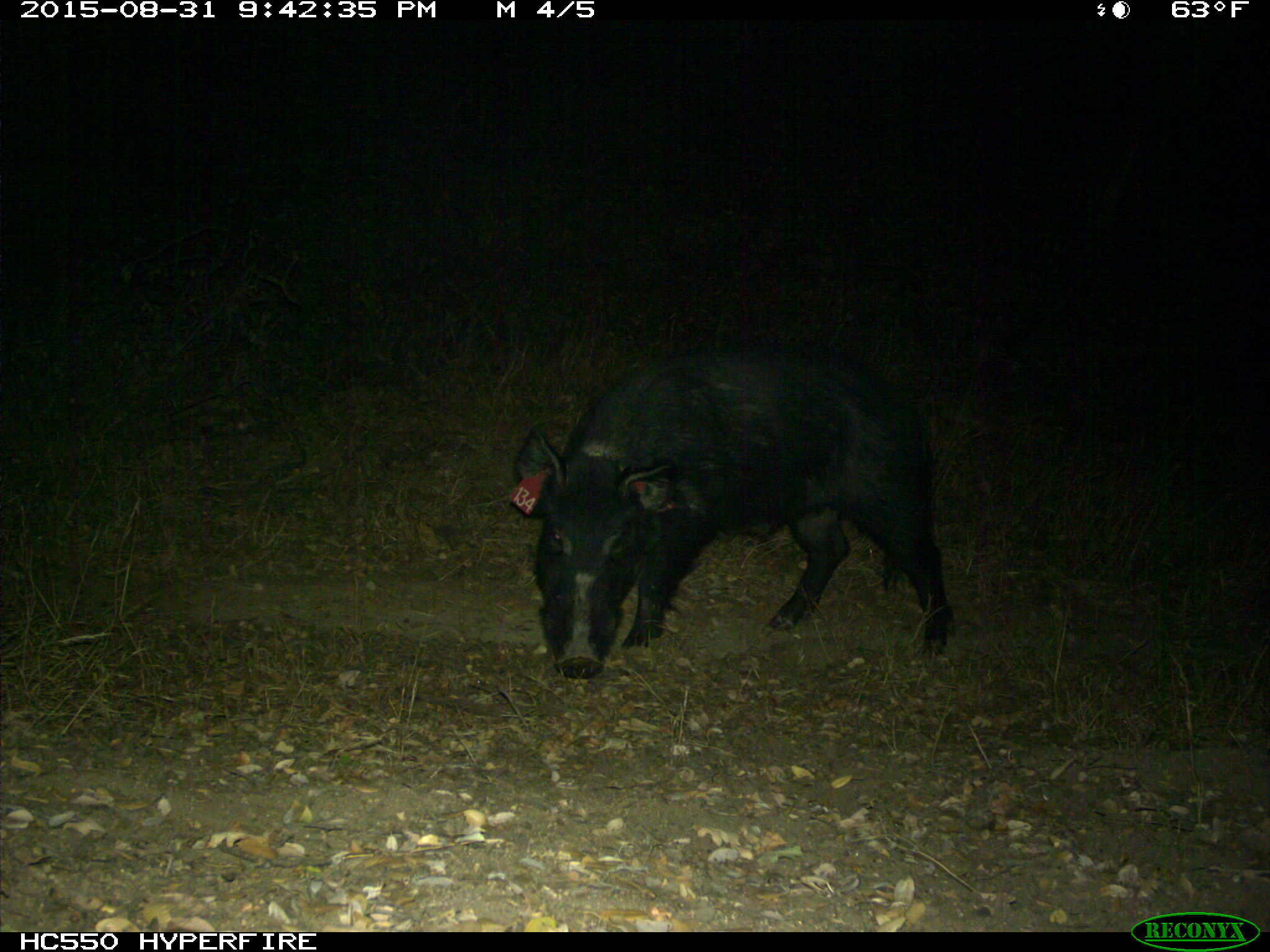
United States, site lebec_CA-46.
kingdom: Animalia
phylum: Chordata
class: Mammalia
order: Artiodactyla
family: Suidae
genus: Sus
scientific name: Sus scrofa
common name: wild boar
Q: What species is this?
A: Sus scrofa (wild boar).